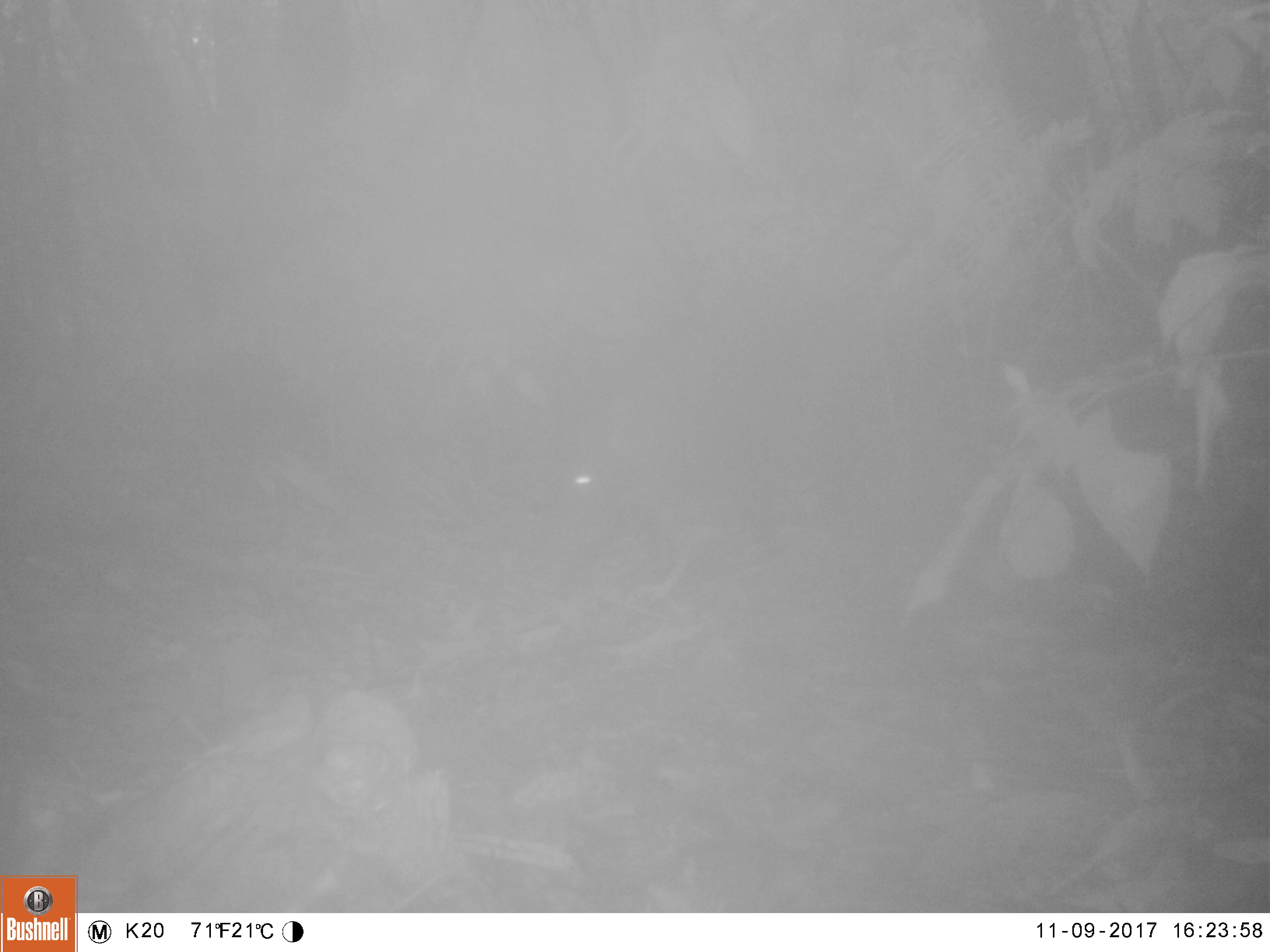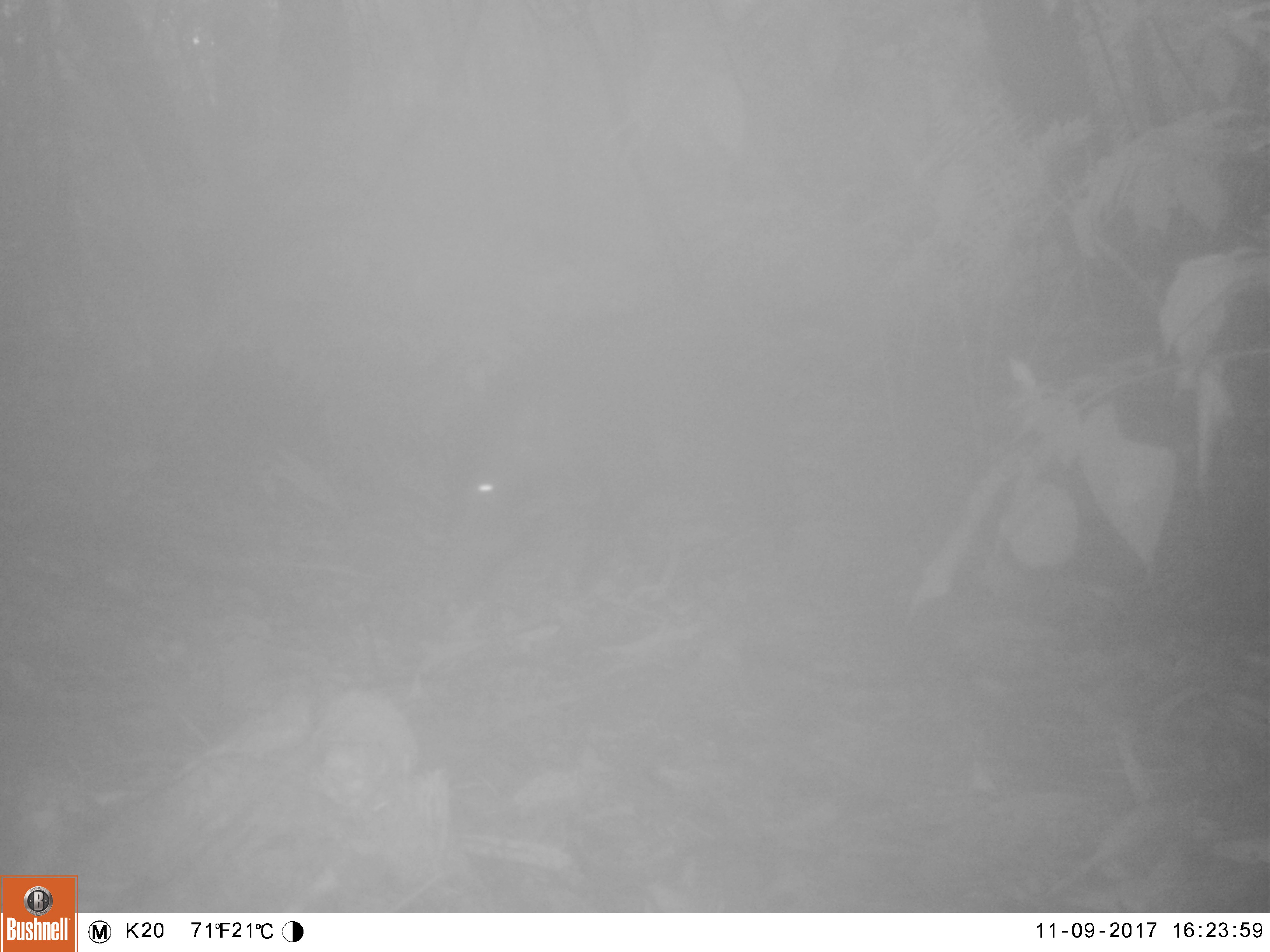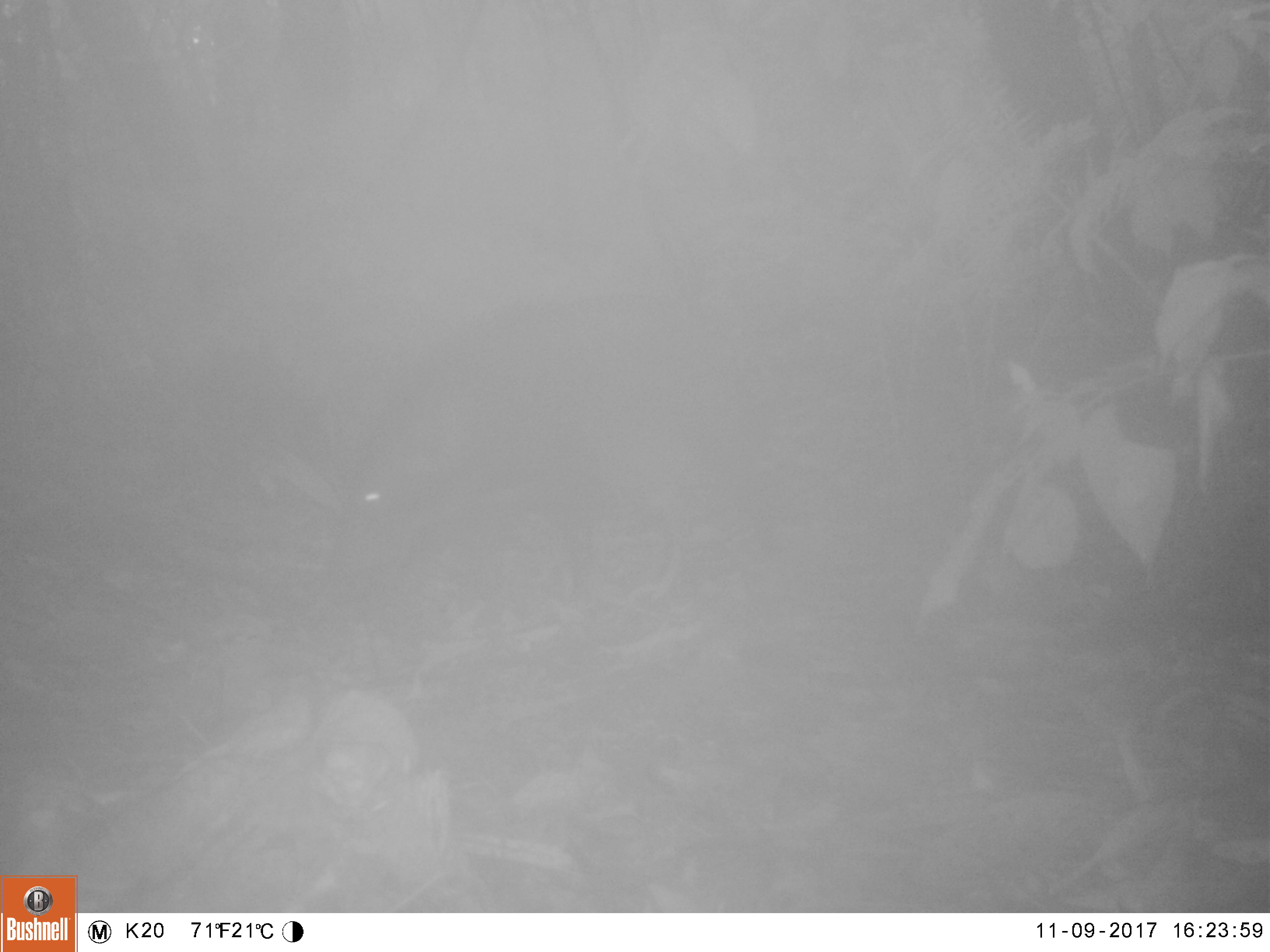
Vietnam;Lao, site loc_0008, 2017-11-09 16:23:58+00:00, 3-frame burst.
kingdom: Animalia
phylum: Chordata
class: Mammalia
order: Artiodactyla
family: Suidae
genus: Sus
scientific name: Sus scrofa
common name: eurasian wild pig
Eurasian wild pig (Sus scrofa). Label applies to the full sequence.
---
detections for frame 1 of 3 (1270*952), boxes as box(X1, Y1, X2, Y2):
eurasian wild pig: box(522, 298, 854, 594)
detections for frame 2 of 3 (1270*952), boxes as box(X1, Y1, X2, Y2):
eurasian wild pig: box(414, 281, 799, 612)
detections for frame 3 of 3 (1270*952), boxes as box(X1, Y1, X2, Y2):
eurasian wild pig: box(297, 296, 792, 626)